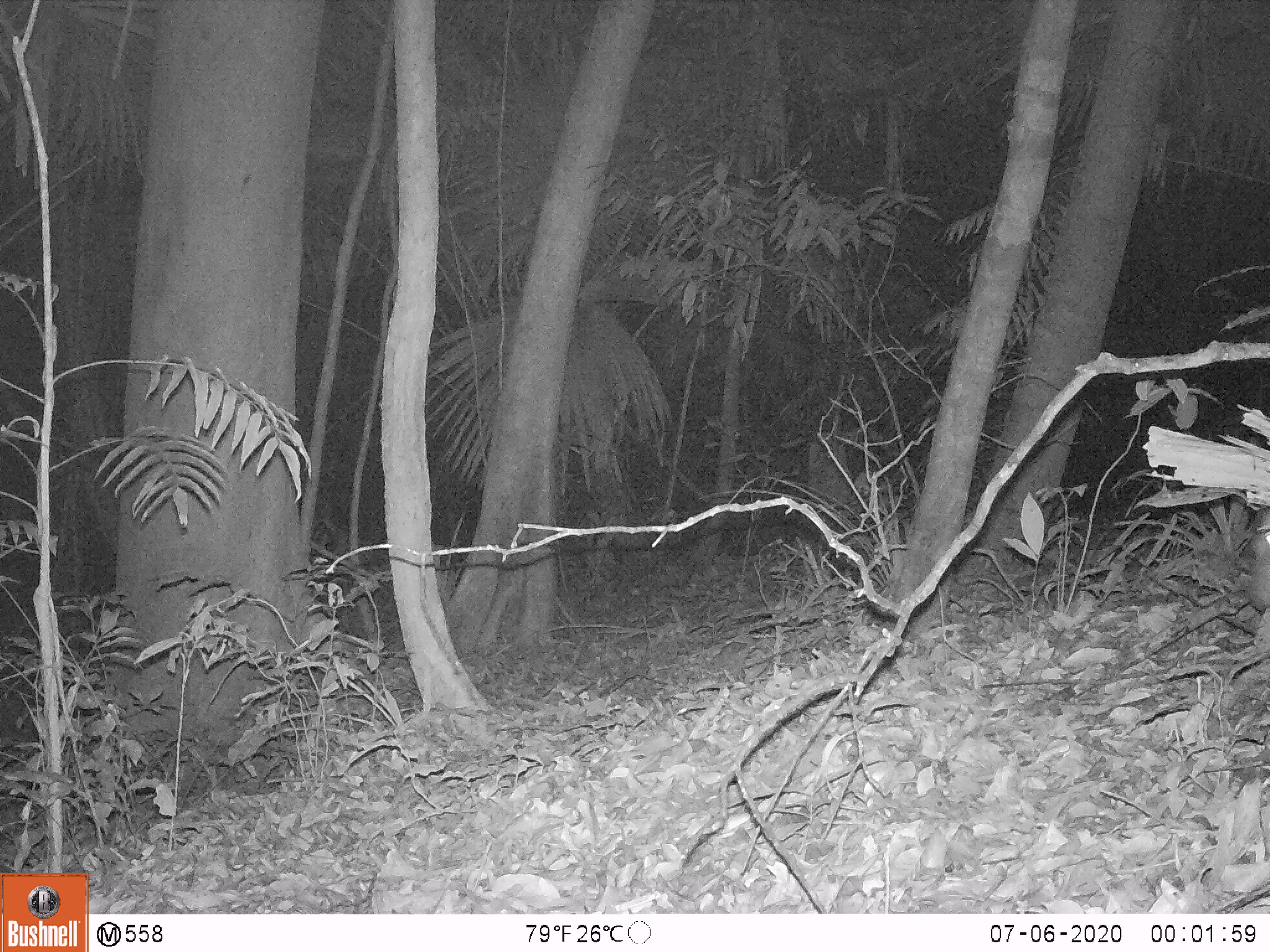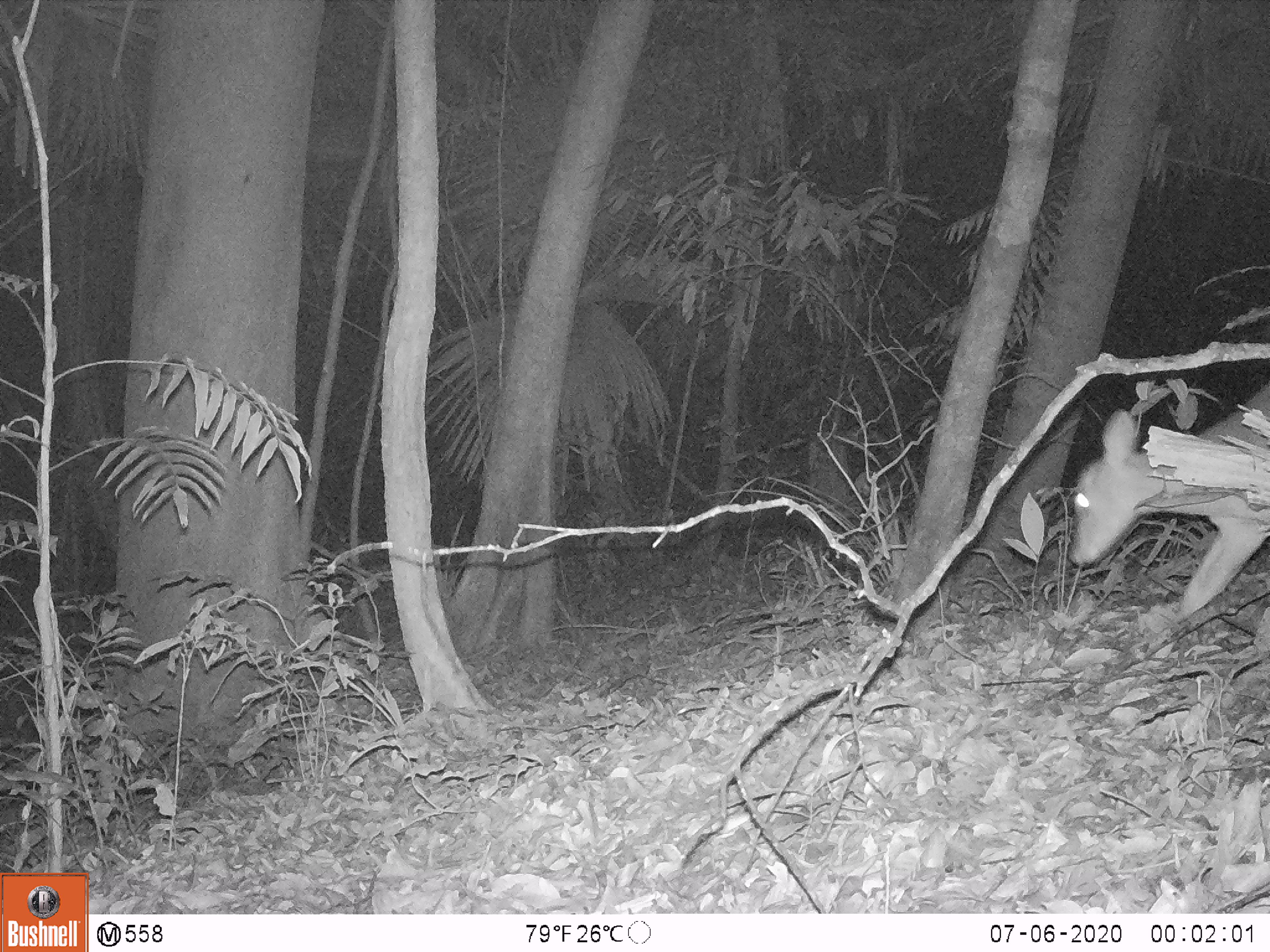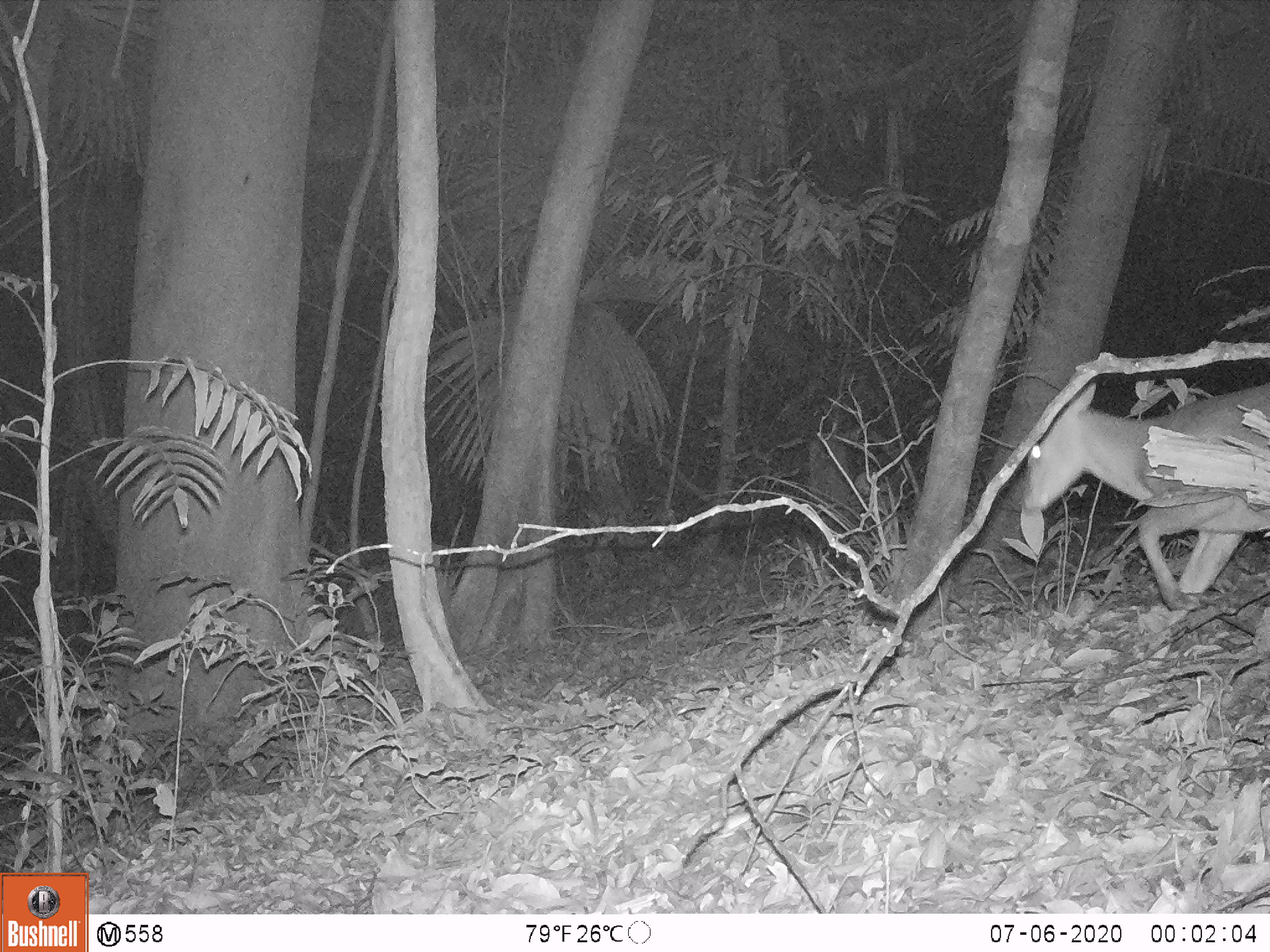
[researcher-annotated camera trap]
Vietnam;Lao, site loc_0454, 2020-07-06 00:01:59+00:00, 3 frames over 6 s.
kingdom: Animalia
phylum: Chordata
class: Mammalia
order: Artiodactyla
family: Cervidae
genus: Muntiacus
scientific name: Muntiacus vuquangensis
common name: large-antlered muntjac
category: large antlered muntjac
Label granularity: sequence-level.